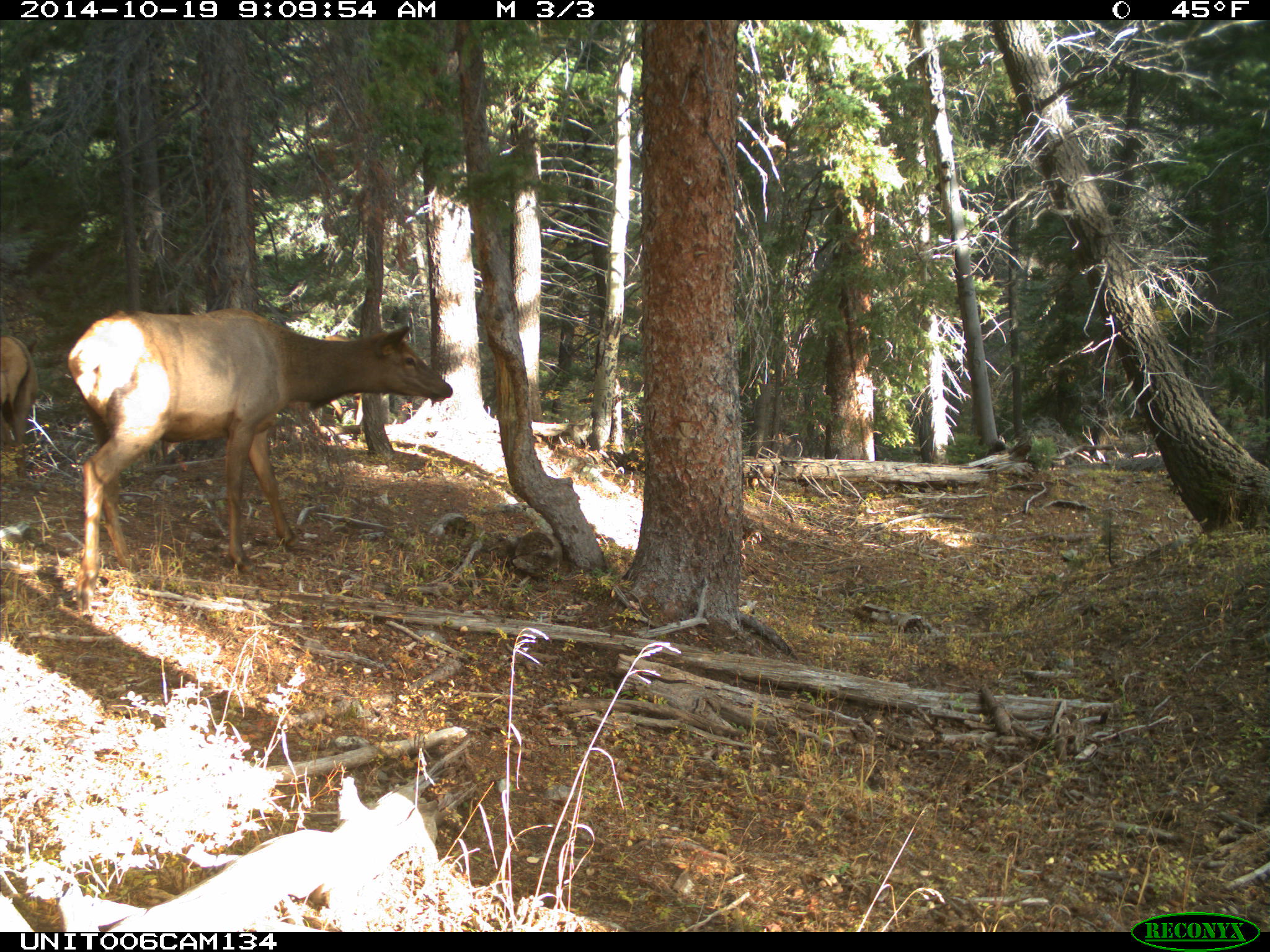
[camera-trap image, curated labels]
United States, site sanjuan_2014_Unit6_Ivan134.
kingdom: Animalia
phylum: Chordata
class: Mammalia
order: Artiodactyla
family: Cervidae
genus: Cervus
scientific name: Cervus elaphus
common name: red deer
Cervus elaphus (red deer).